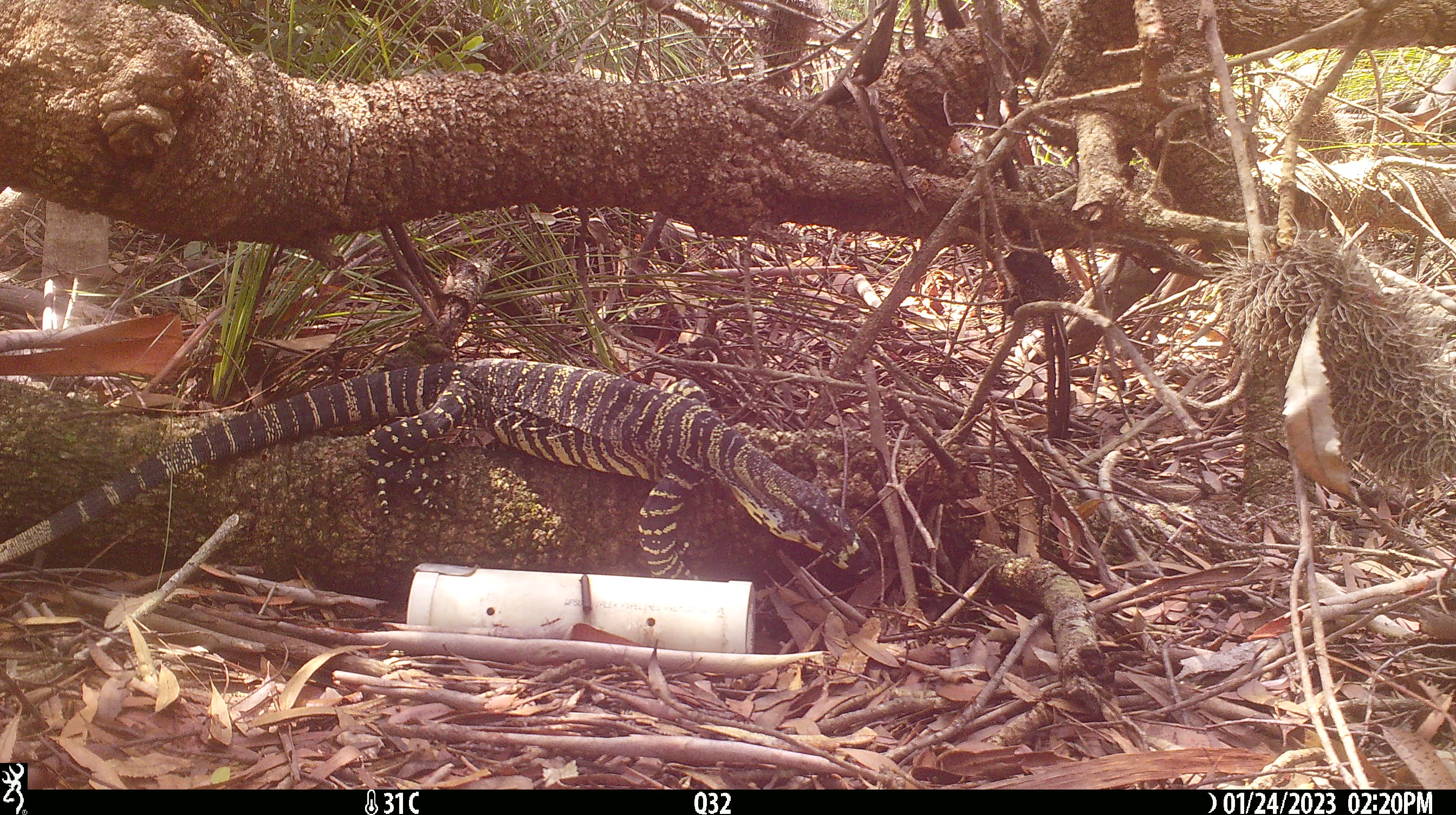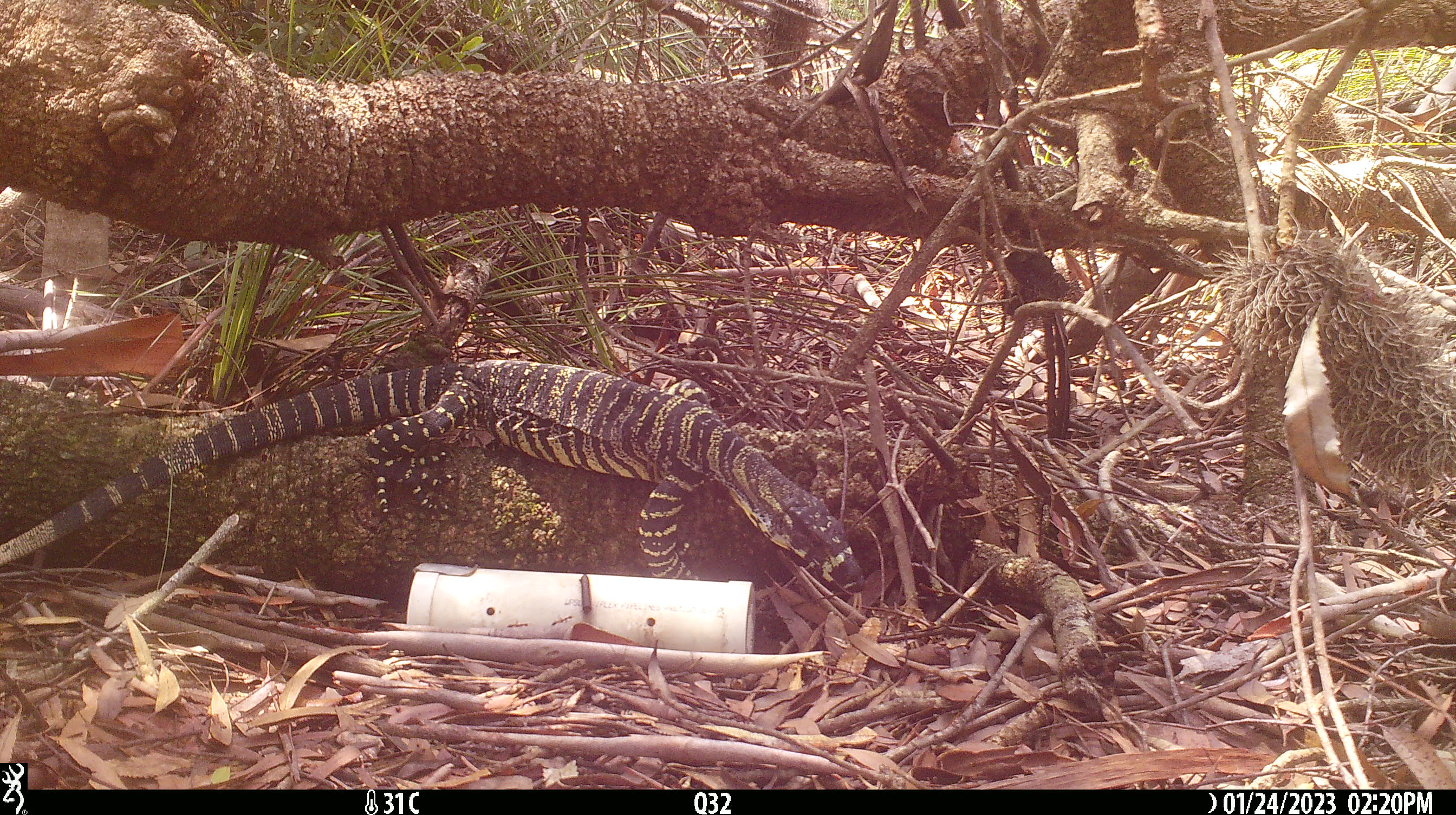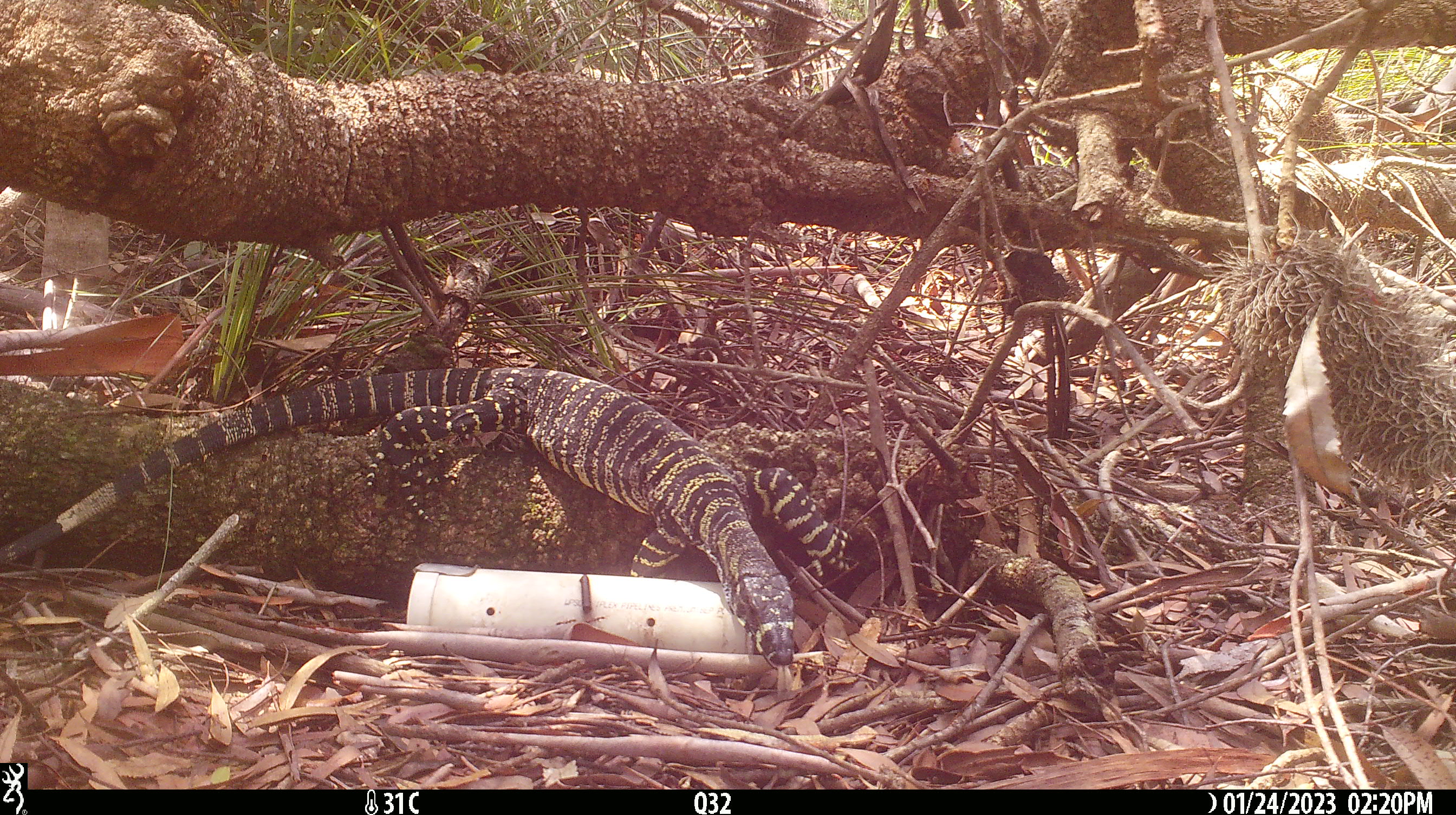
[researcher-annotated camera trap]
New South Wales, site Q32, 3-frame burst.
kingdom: Animalia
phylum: Chordata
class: Reptilia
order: Squamata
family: Varanidae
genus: Varanus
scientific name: Varanus varius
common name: lace monitor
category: goanna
Goanna (lace monitor) (Varanus varius).